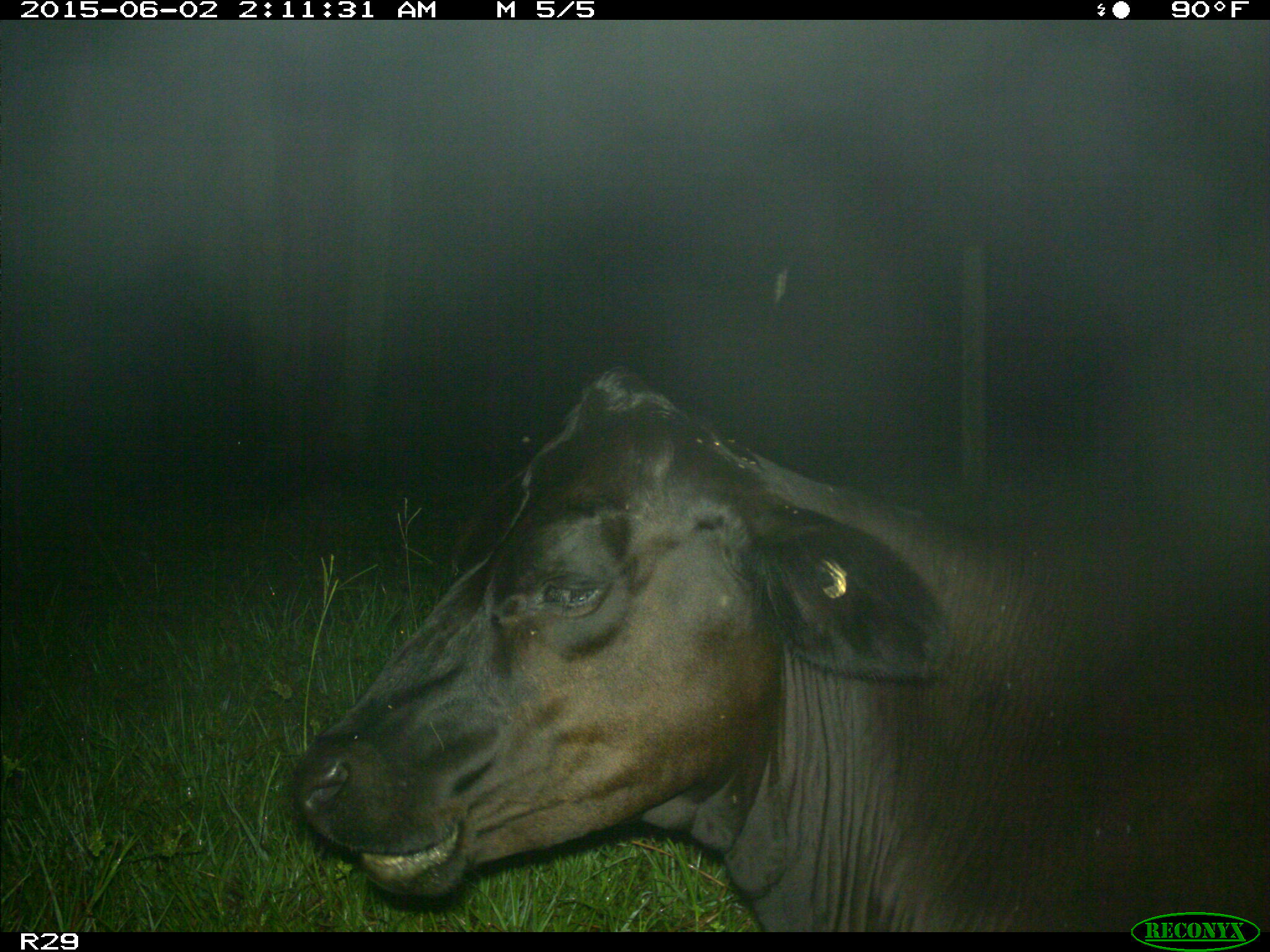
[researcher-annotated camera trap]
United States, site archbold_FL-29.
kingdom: Animalia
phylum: Chordata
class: Mammalia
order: Artiodactyla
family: Bovidae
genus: Bos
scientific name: Bos taurus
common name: domestic cow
Bos taurus (domestic cow).